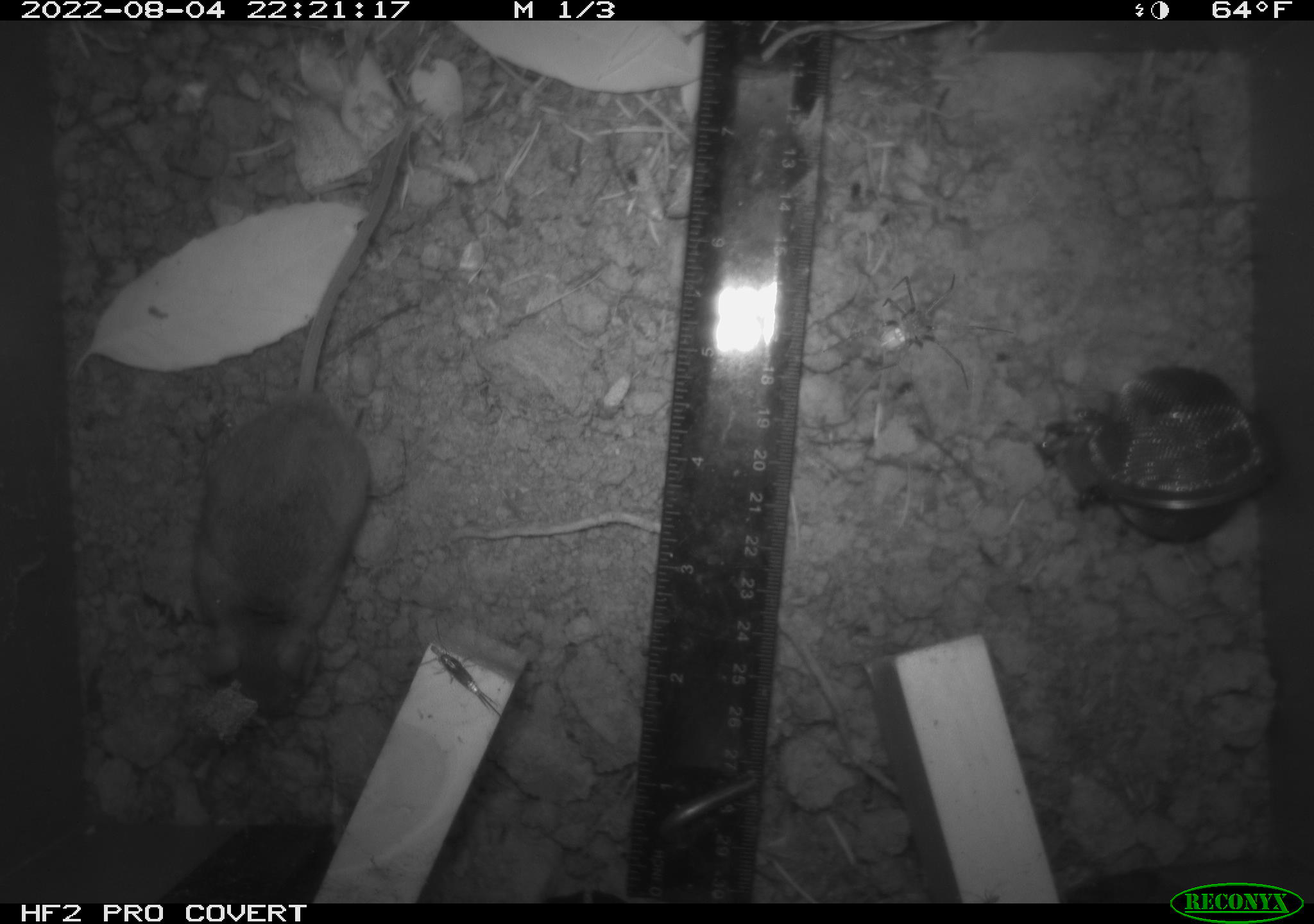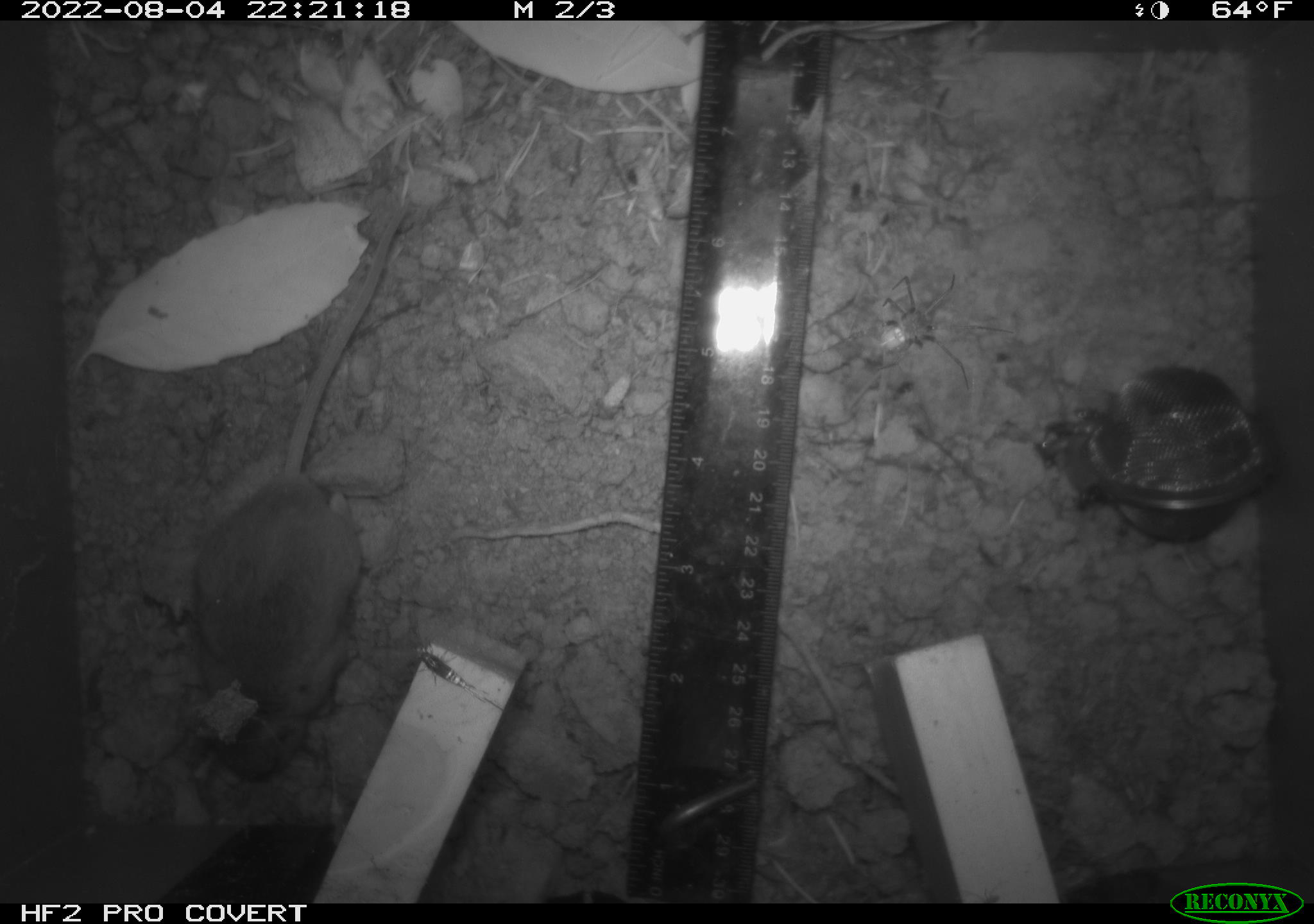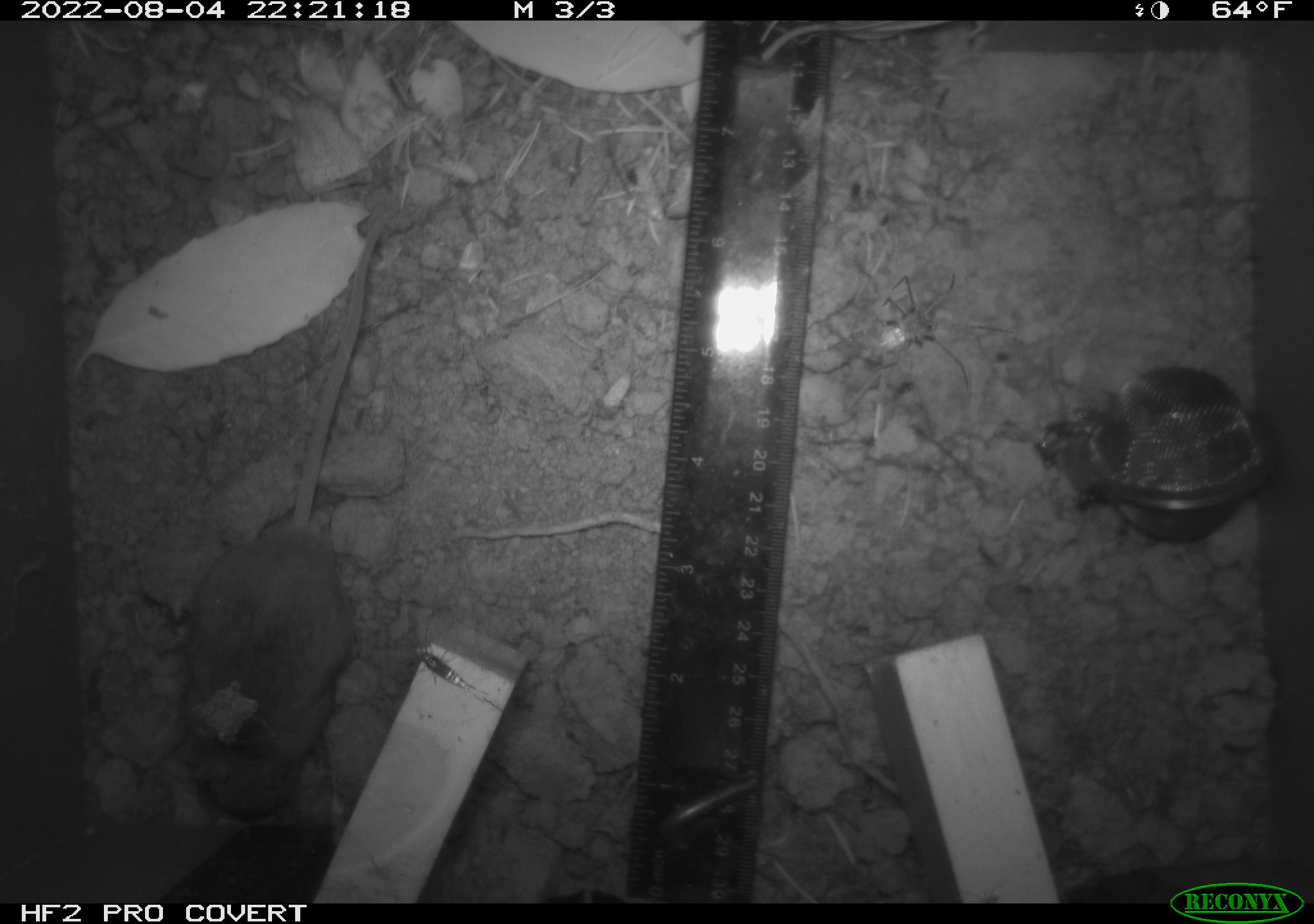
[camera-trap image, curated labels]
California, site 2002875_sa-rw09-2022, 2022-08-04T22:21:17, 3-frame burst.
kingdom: Animalia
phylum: Chordata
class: Mammalia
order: Rodentia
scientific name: Rodentia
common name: rodent